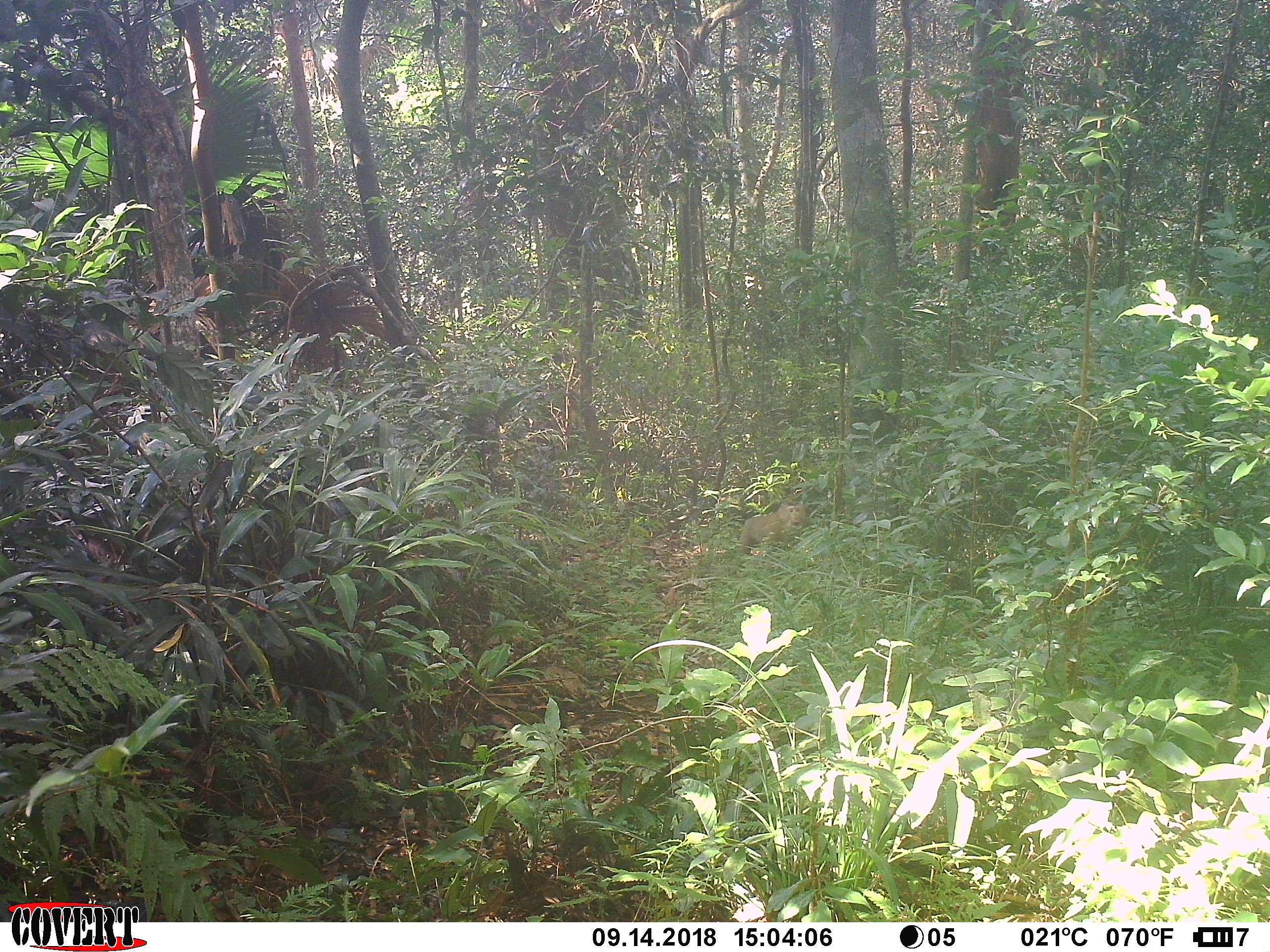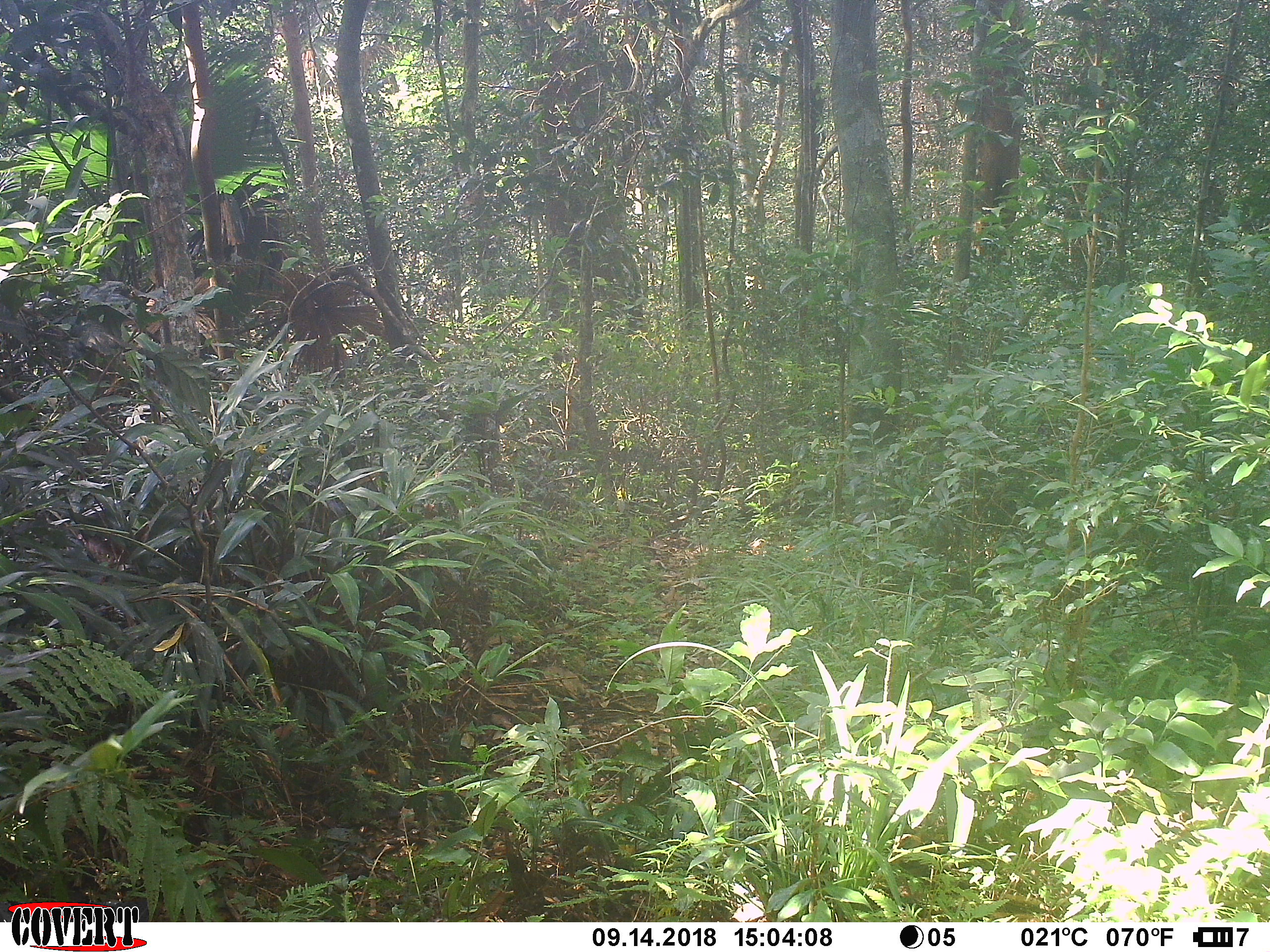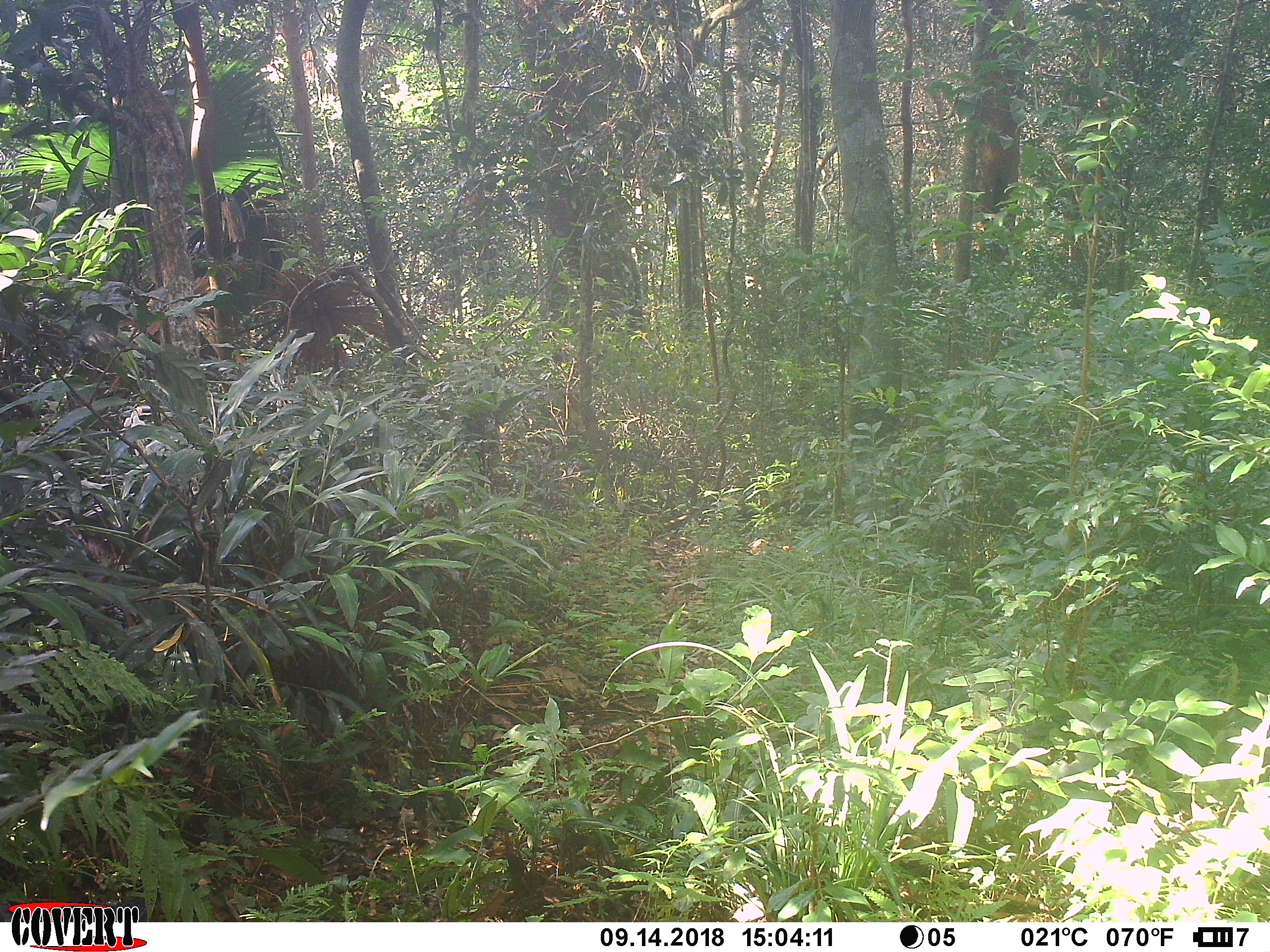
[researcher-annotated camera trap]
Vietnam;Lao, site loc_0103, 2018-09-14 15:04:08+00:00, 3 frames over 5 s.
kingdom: Animalia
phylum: Chordata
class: Mammalia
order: Primates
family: Cercopithecidae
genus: Macaca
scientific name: Macaca nemestrina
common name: pig-tailed macaque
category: pig tailed macaque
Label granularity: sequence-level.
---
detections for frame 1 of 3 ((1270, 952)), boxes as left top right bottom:
pig tailed macaque: 738 500 806 556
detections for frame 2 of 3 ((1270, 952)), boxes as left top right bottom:
pig tailed macaque: 750 538 771 556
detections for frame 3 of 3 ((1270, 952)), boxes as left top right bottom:
pig tailed macaque: 750 538 771 556